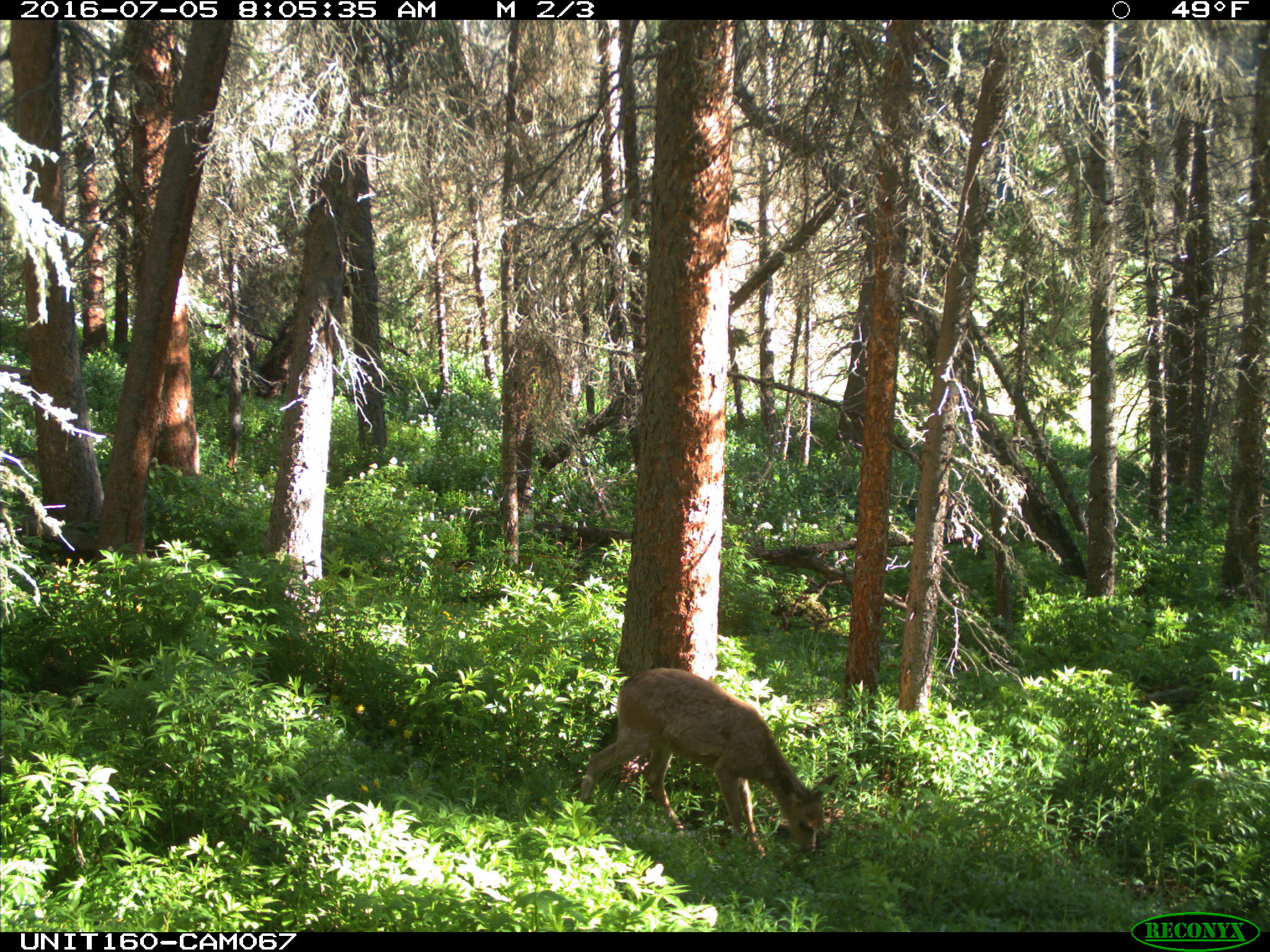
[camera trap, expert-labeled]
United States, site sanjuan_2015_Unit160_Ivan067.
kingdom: Animalia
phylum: Chordata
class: Mammalia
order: Artiodactyla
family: Cervidae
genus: Odocoileus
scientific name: Odocoileus hemionus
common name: mule deer